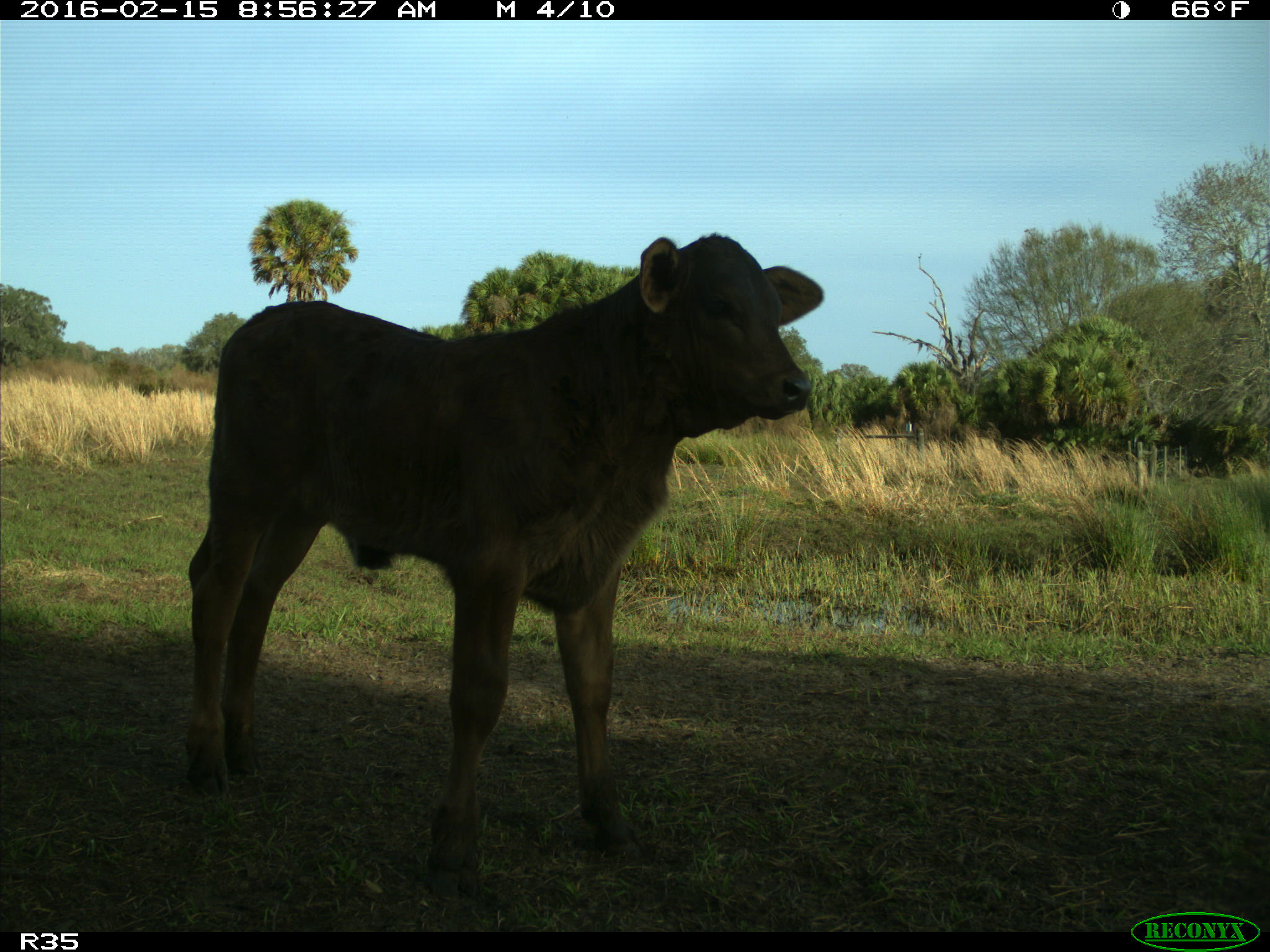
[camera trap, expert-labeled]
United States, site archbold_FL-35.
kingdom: Animalia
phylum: Chordata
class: Mammalia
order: Artiodactyla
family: Bovidae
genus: Bos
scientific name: Bos taurus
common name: domestic cow